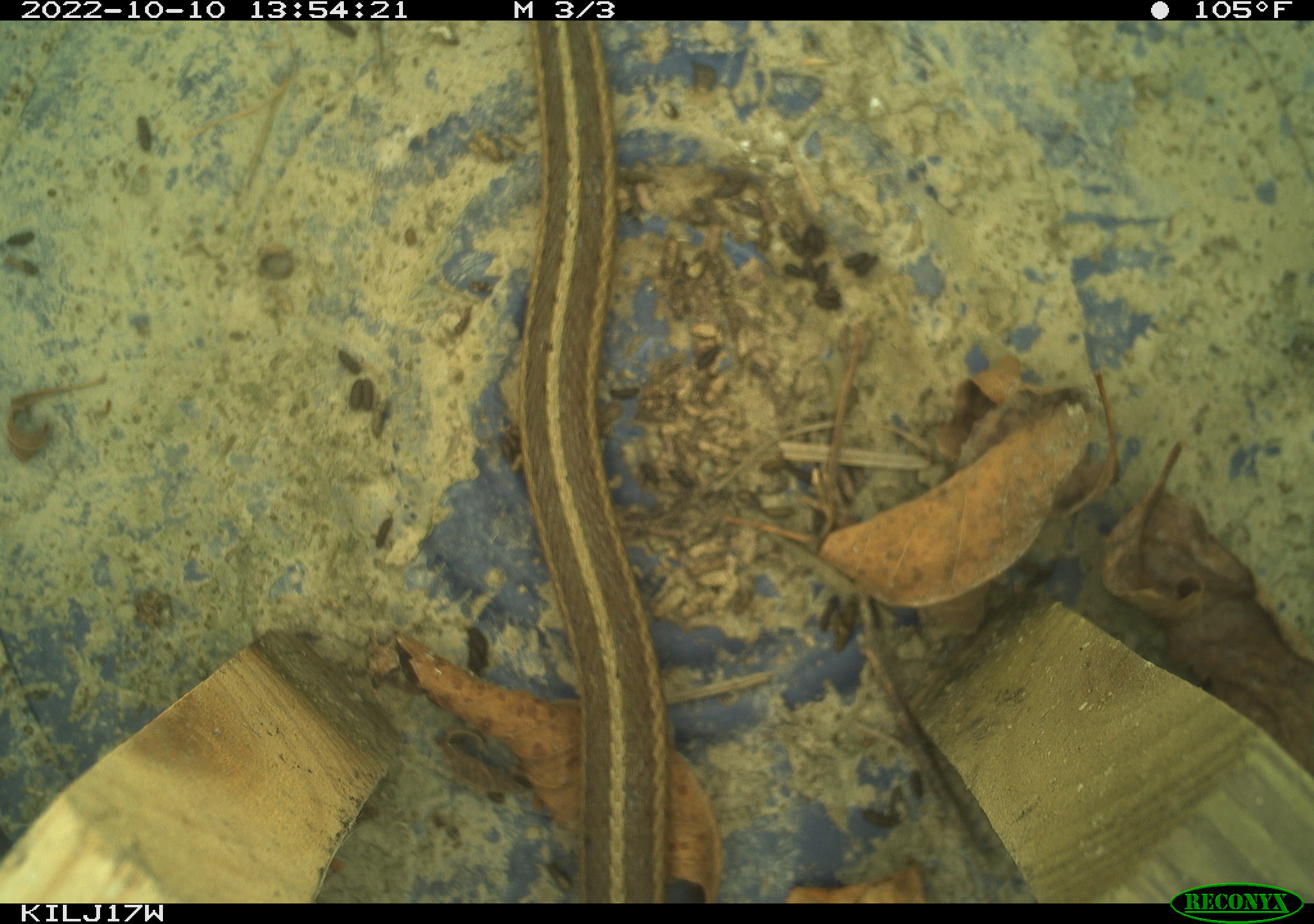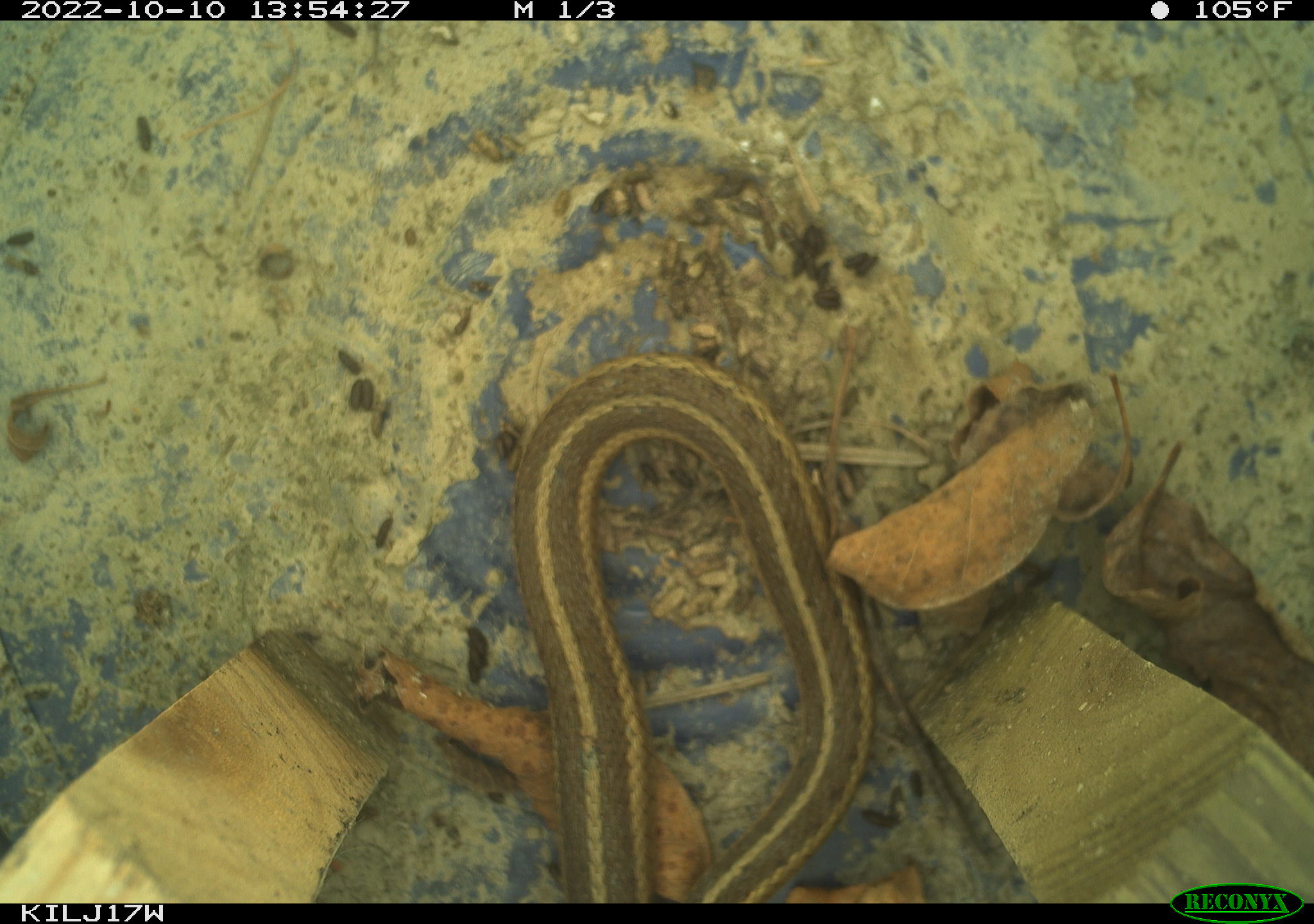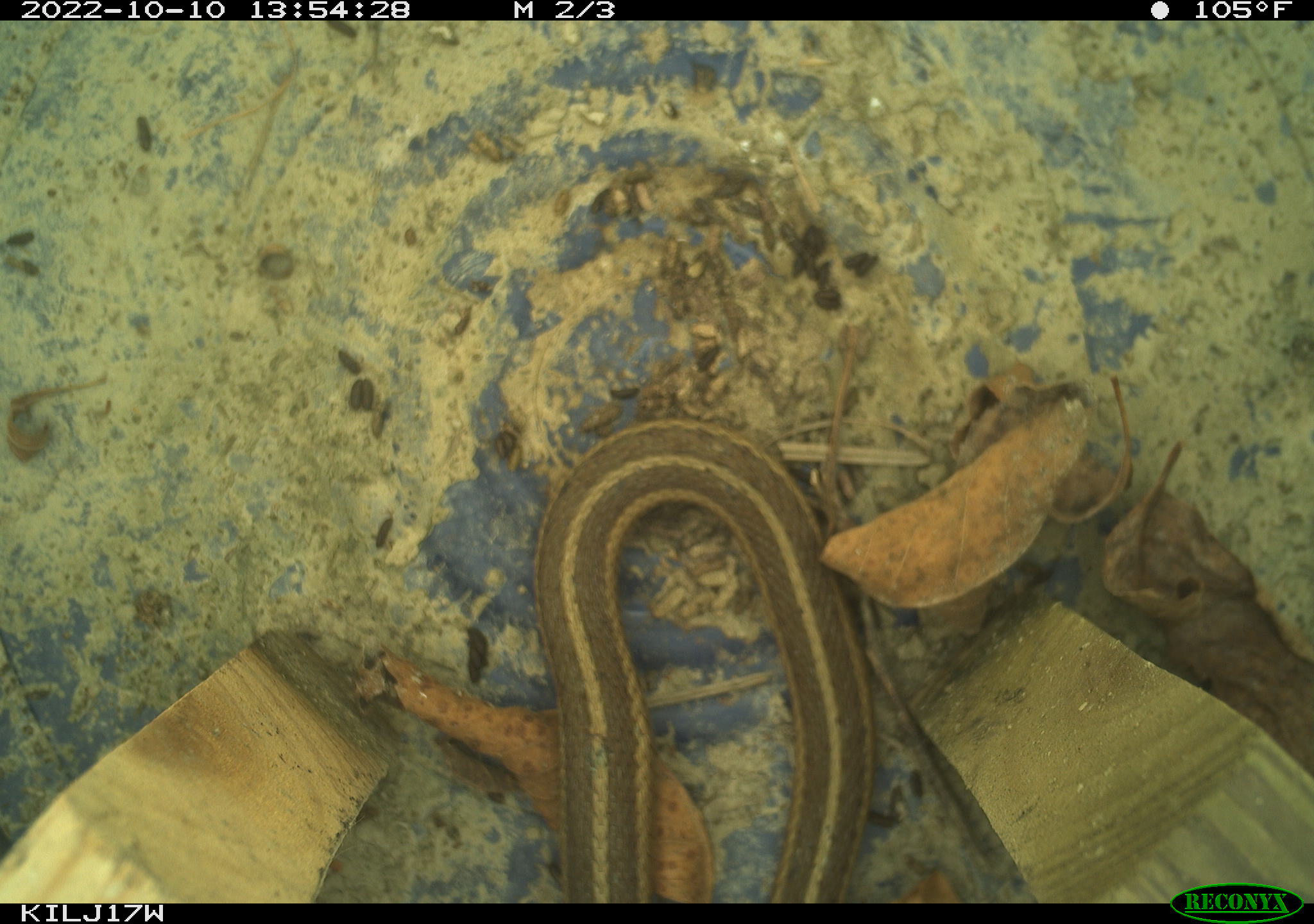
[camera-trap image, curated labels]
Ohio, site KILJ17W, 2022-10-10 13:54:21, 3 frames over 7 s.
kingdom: Animalia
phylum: Chordata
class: Reptilia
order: Squamata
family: Colubridae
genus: Thamnophis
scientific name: Thamnophis sirtalis sirtalis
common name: eastern gartersnake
Eastern gartersnake (Thamnophis sirtalis sirtalis).